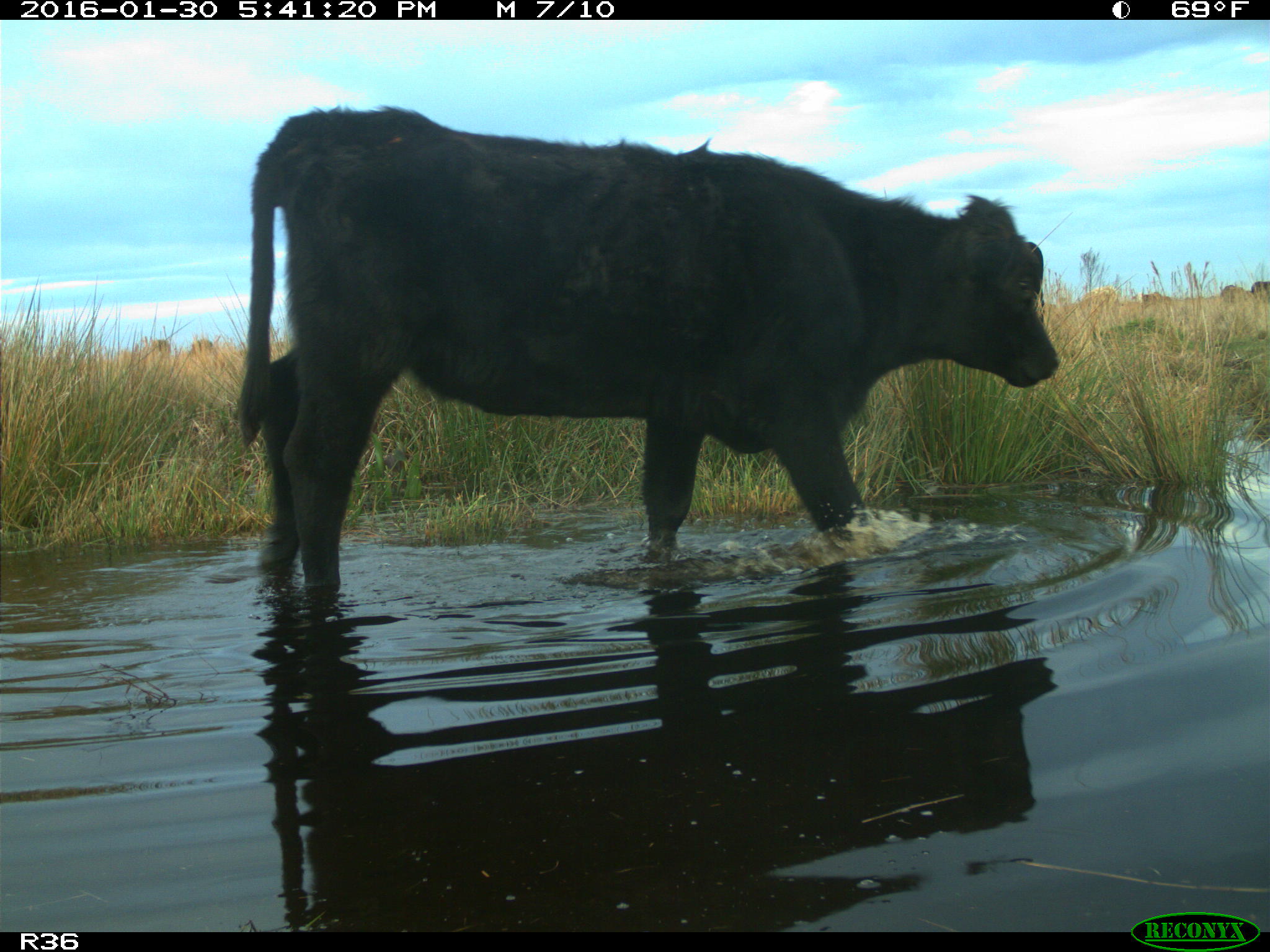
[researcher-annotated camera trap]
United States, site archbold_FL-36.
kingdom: Animalia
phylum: Chordata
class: Mammalia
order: Artiodactyla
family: Bovidae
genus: Bos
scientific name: Bos taurus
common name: domestic cow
Bos taurus (domestic cow).